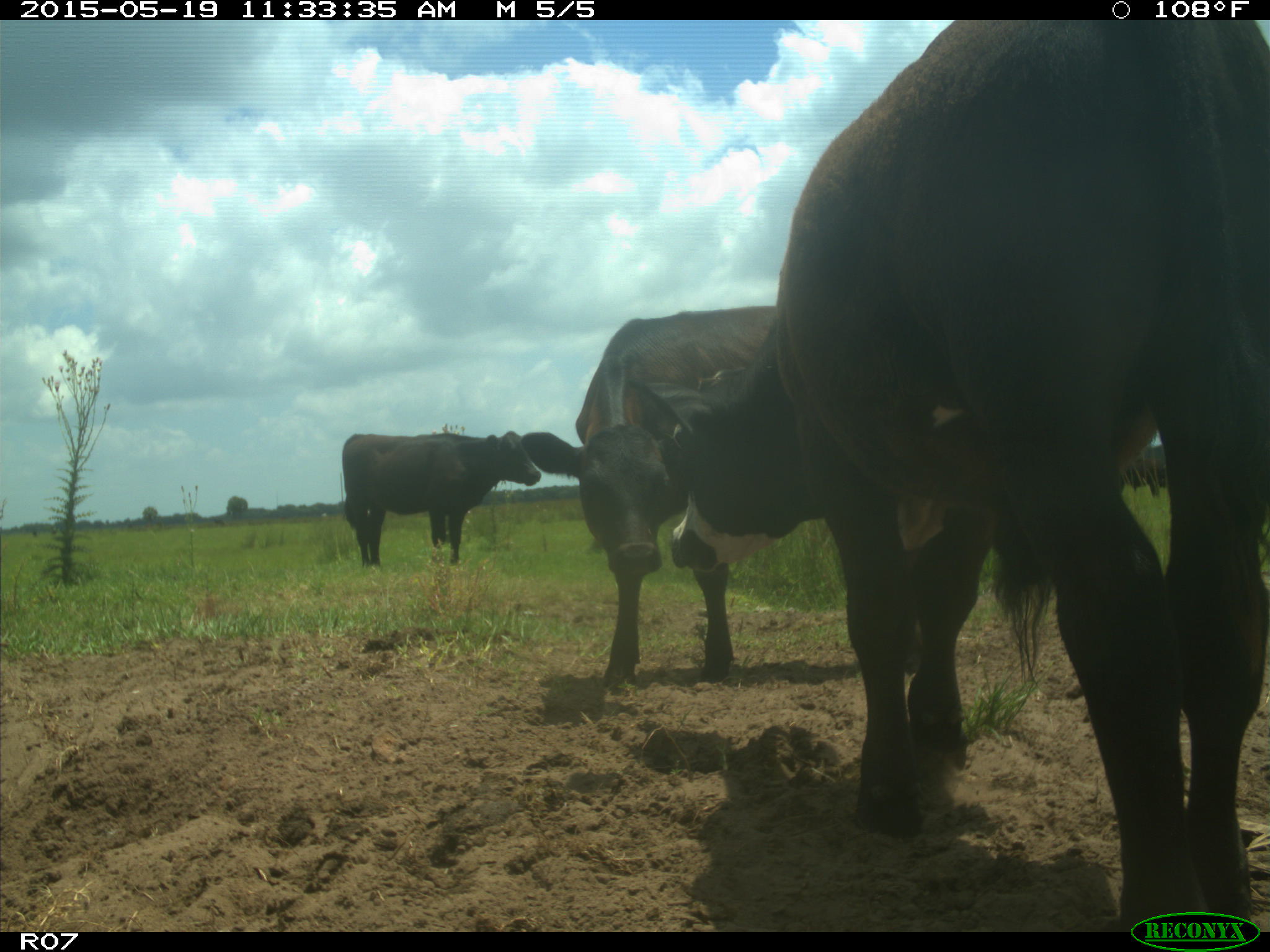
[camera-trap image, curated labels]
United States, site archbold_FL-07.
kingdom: Animalia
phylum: Chordata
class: Mammalia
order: Artiodactyla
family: Bovidae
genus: Bos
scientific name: Bos taurus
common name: domestic cow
Bos taurus (domestic cow).